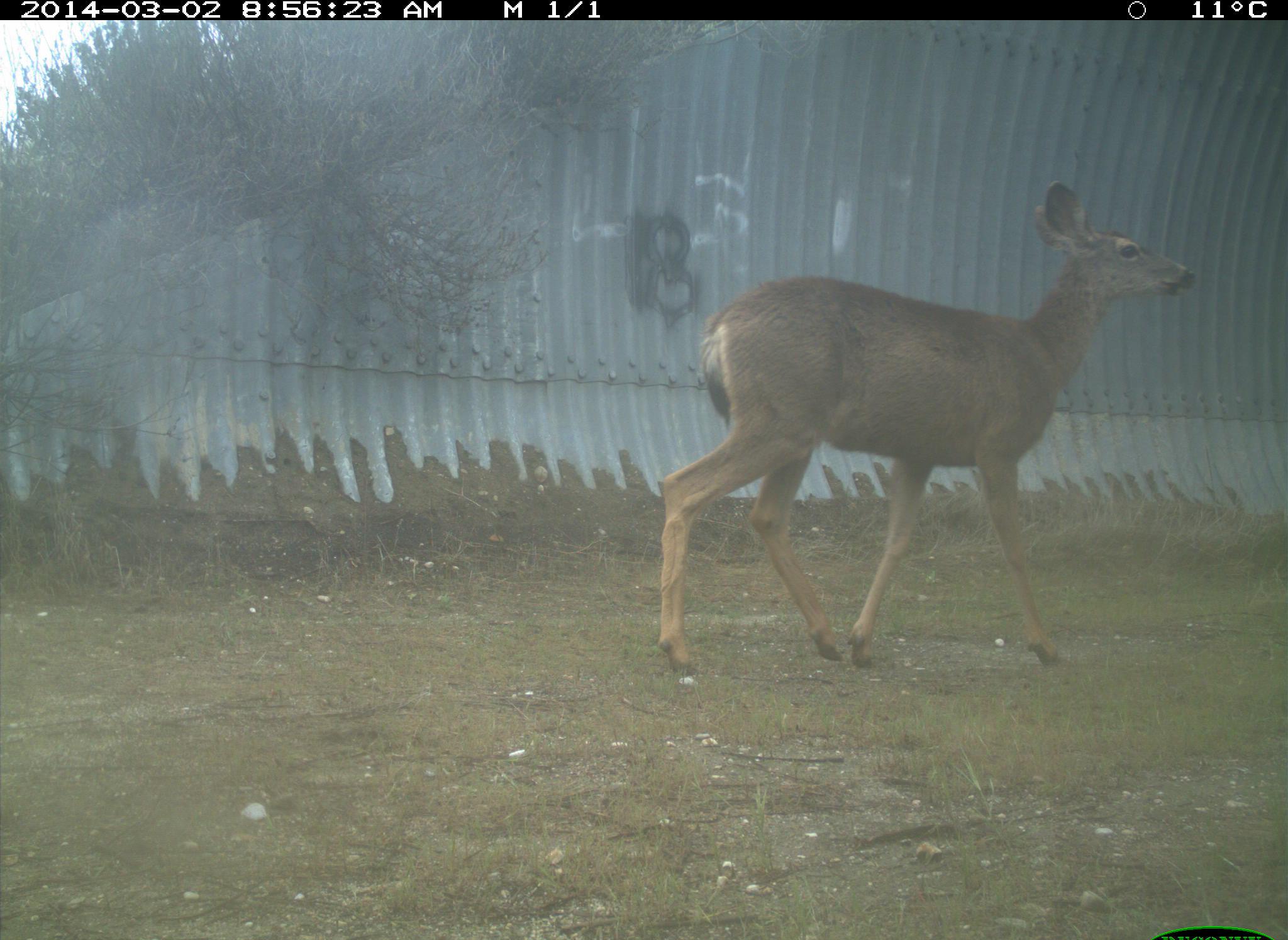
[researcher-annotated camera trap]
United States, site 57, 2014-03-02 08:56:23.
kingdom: Animalia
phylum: Chordata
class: Mammalia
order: Artiodactyla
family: Cervidae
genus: Odocoileus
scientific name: Odocoileus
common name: deer